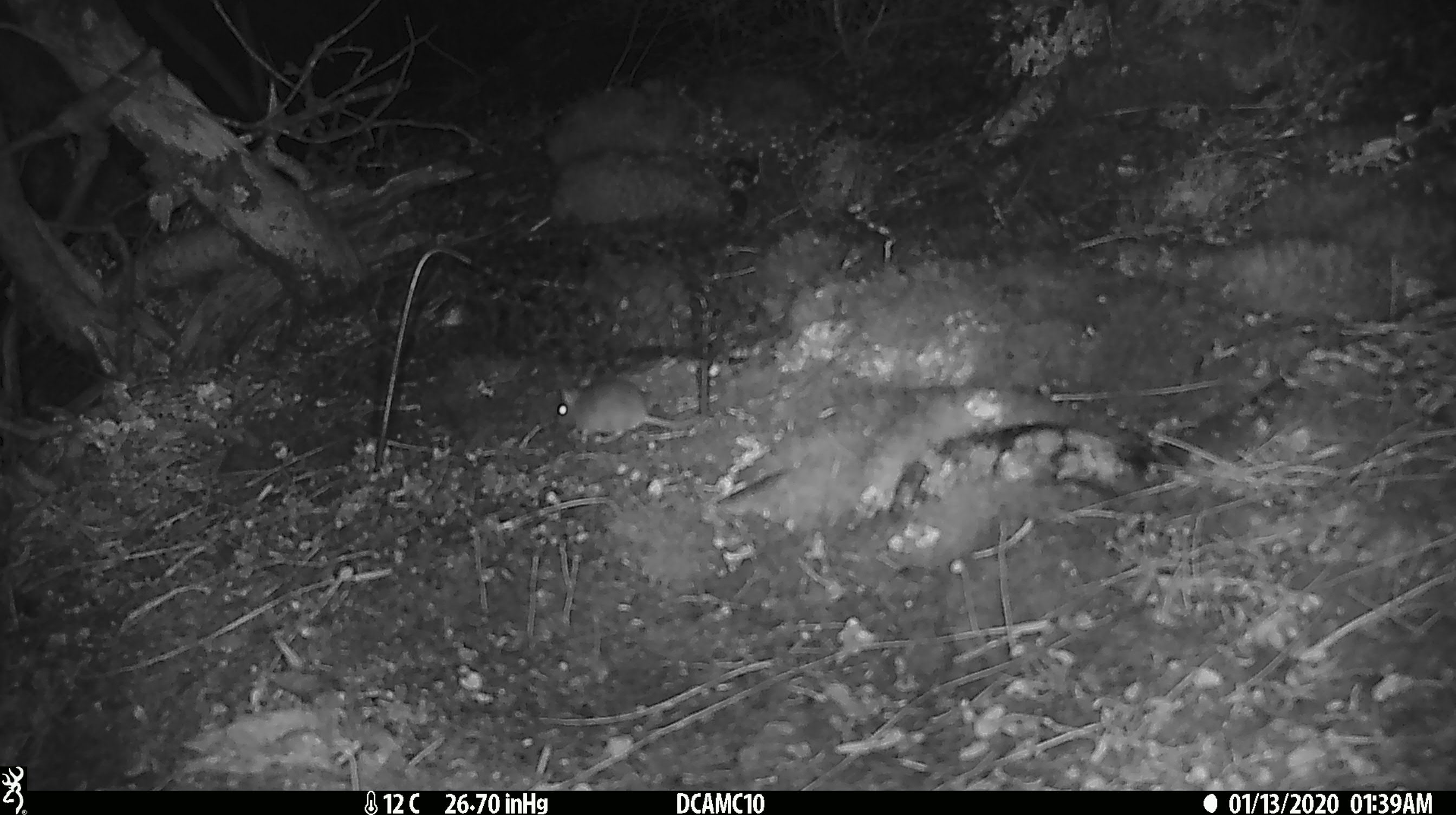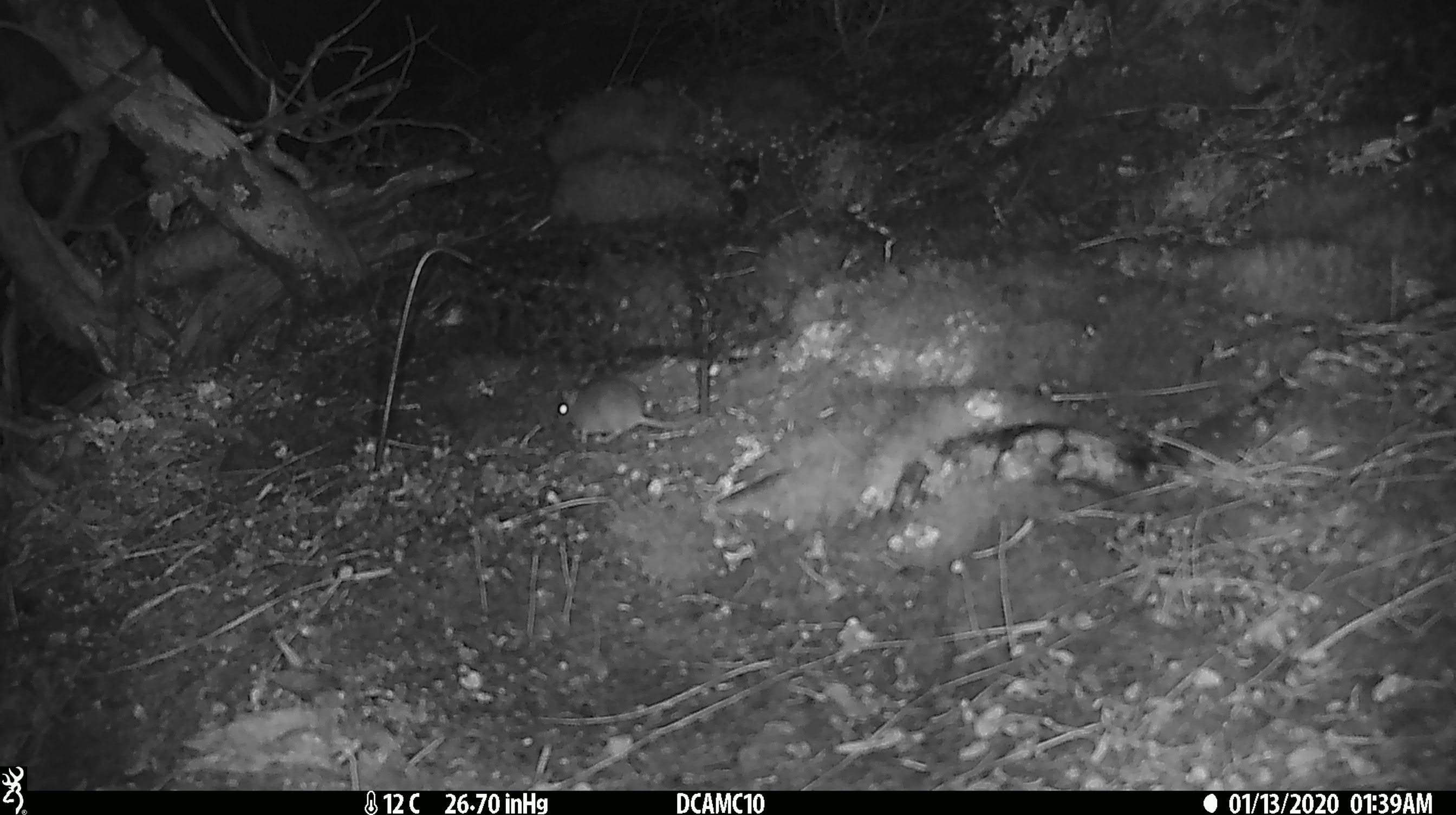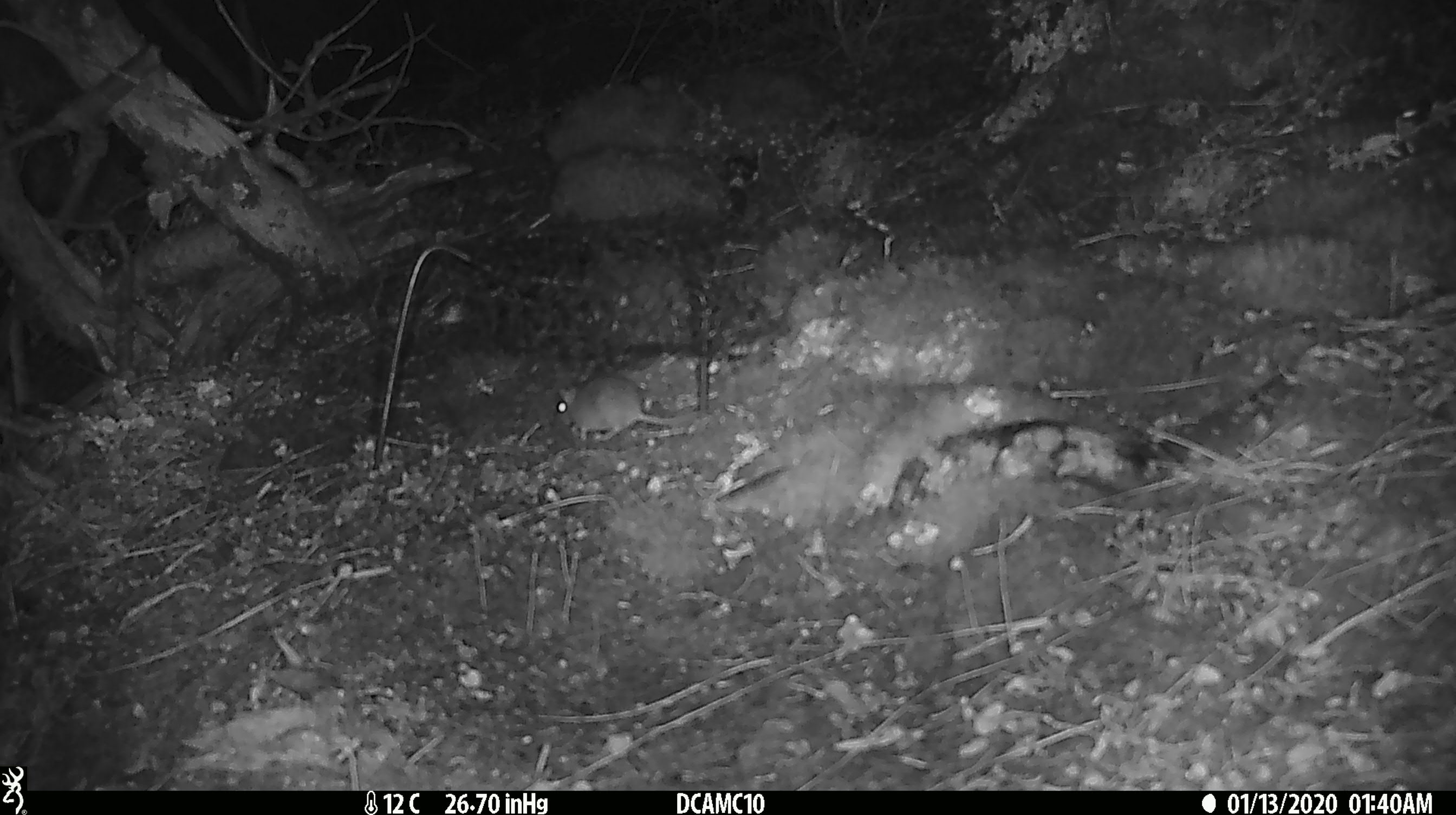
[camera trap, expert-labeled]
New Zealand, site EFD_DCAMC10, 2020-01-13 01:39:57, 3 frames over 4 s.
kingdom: Animalia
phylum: Chordata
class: Mammalia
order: Rodentia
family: Muridae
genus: Mus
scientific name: Mus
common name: mouse